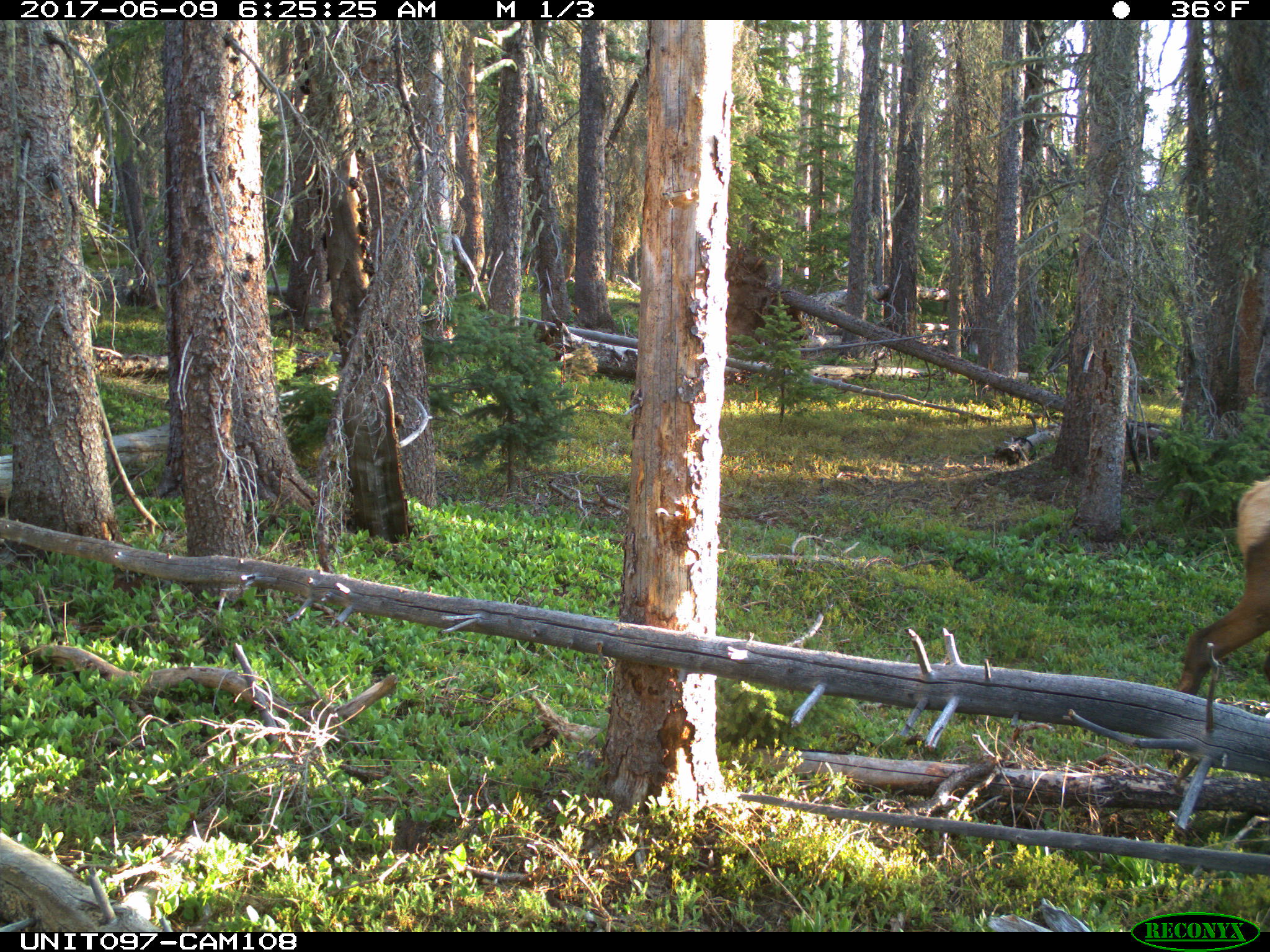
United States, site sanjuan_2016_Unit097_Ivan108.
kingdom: Animalia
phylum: Chordata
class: Mammalia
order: Artiodactyla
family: Cervidae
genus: Cervus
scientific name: Cervus elaphus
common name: red deer